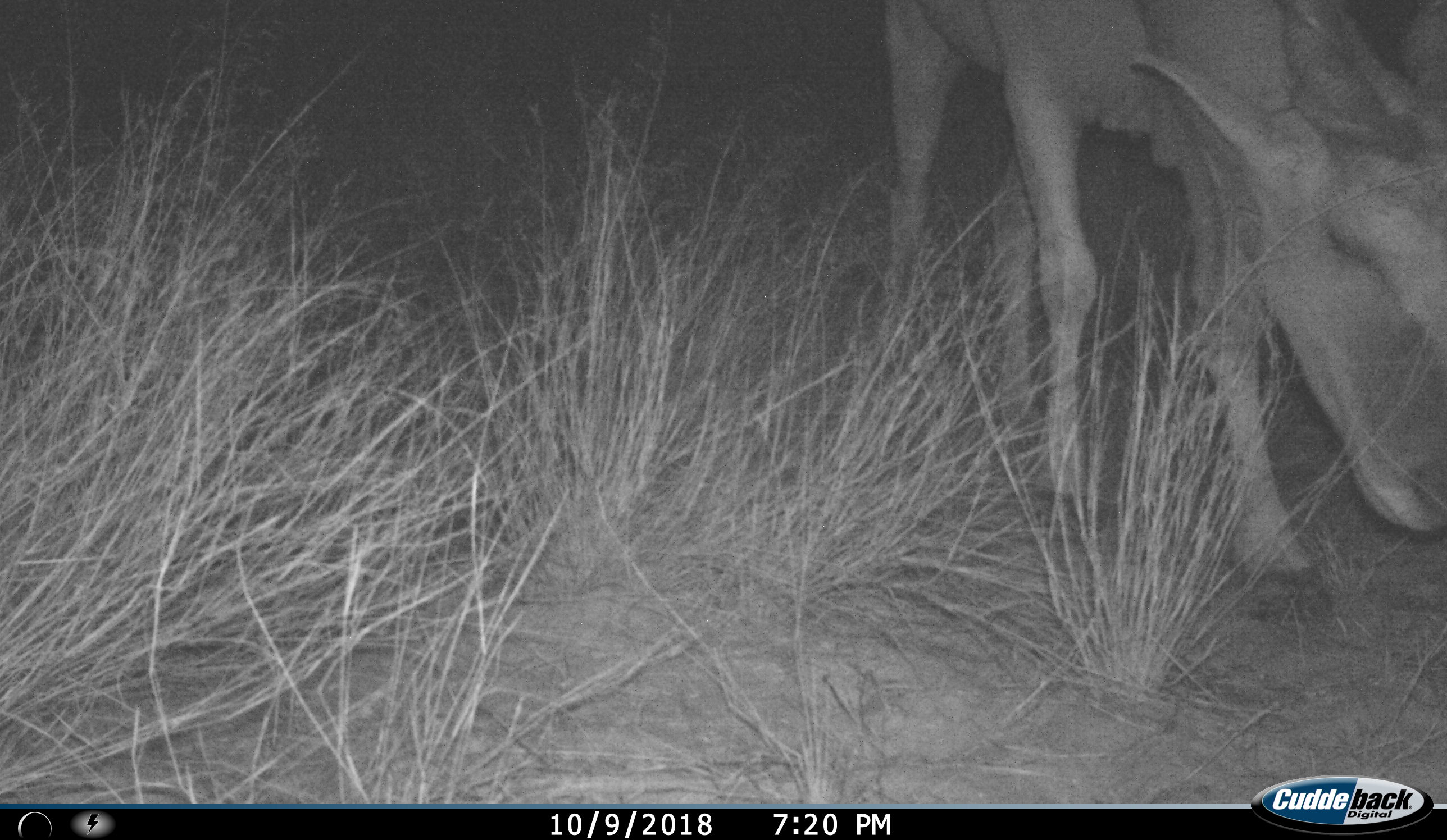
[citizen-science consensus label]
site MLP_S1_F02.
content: unidentified animal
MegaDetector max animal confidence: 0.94